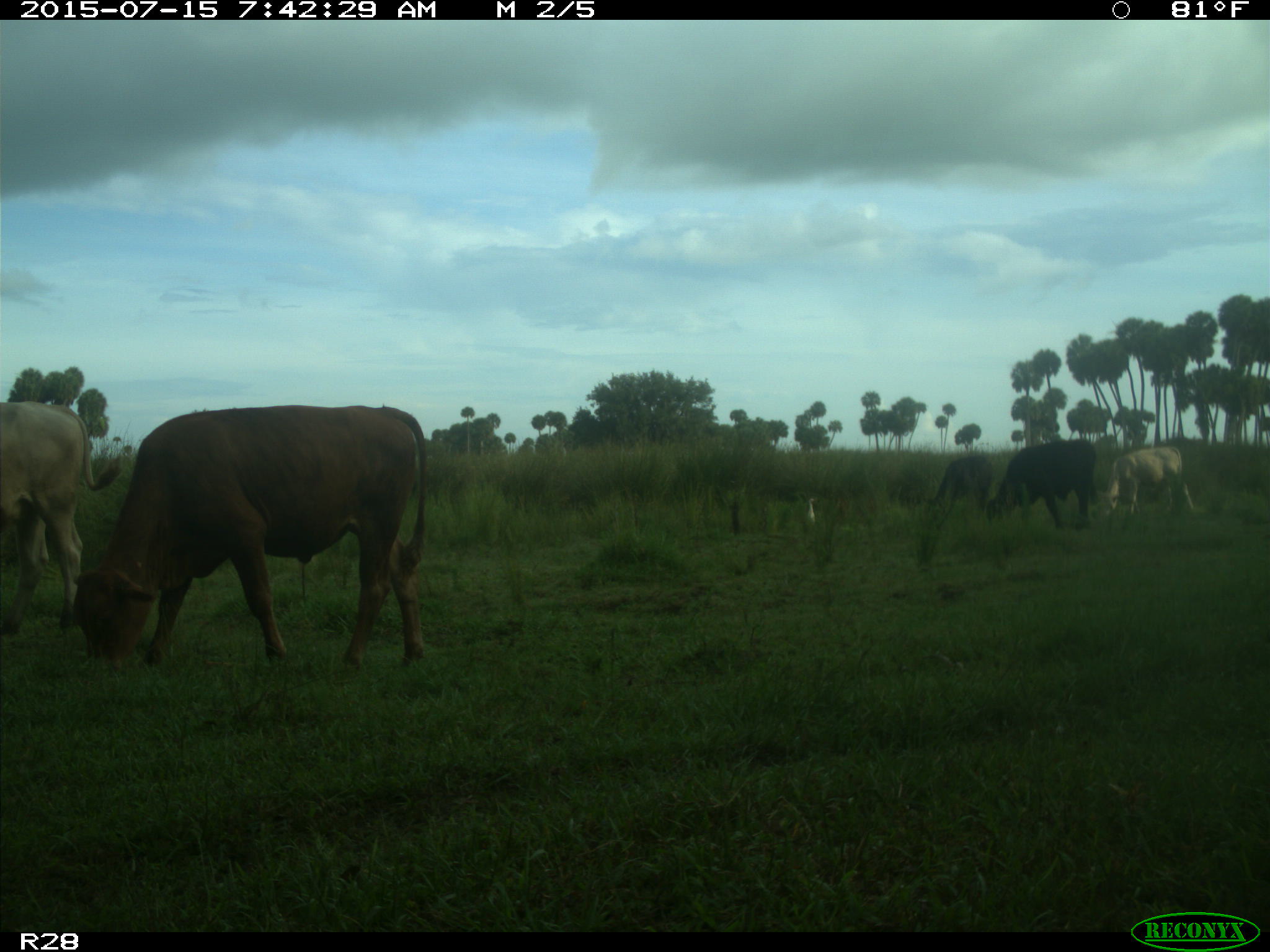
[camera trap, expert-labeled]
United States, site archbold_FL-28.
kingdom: Animalia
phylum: Chordata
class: Mammalia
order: Artiodactyla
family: Bovidae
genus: Bos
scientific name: Bos taurus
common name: domestic cow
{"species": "Bos taurus (domestic cow)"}